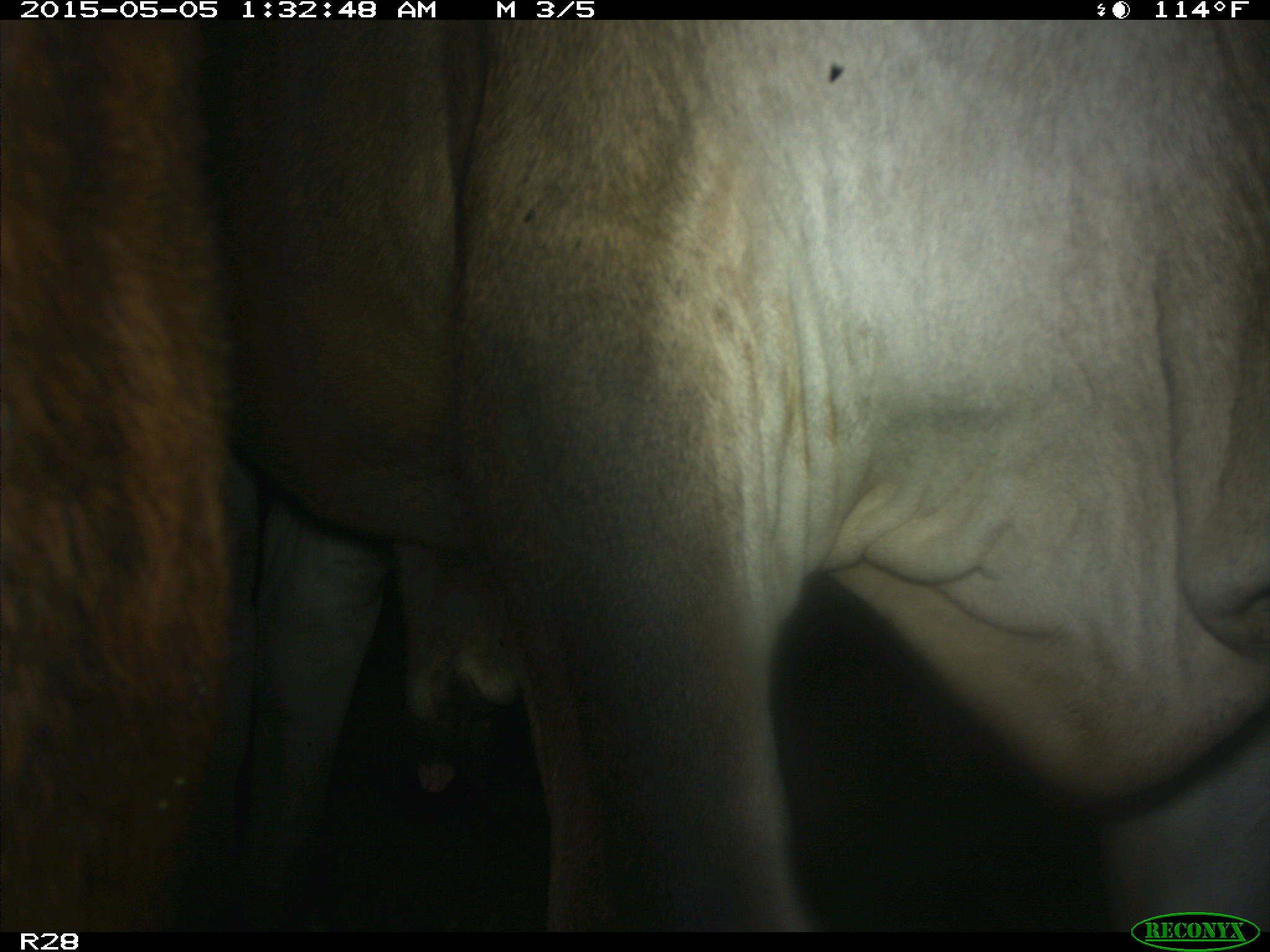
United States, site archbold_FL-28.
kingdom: Animalia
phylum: Chordata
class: Mammalia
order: Artiodactyla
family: Bovidae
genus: Bos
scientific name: Bos taurus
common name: domestic cow